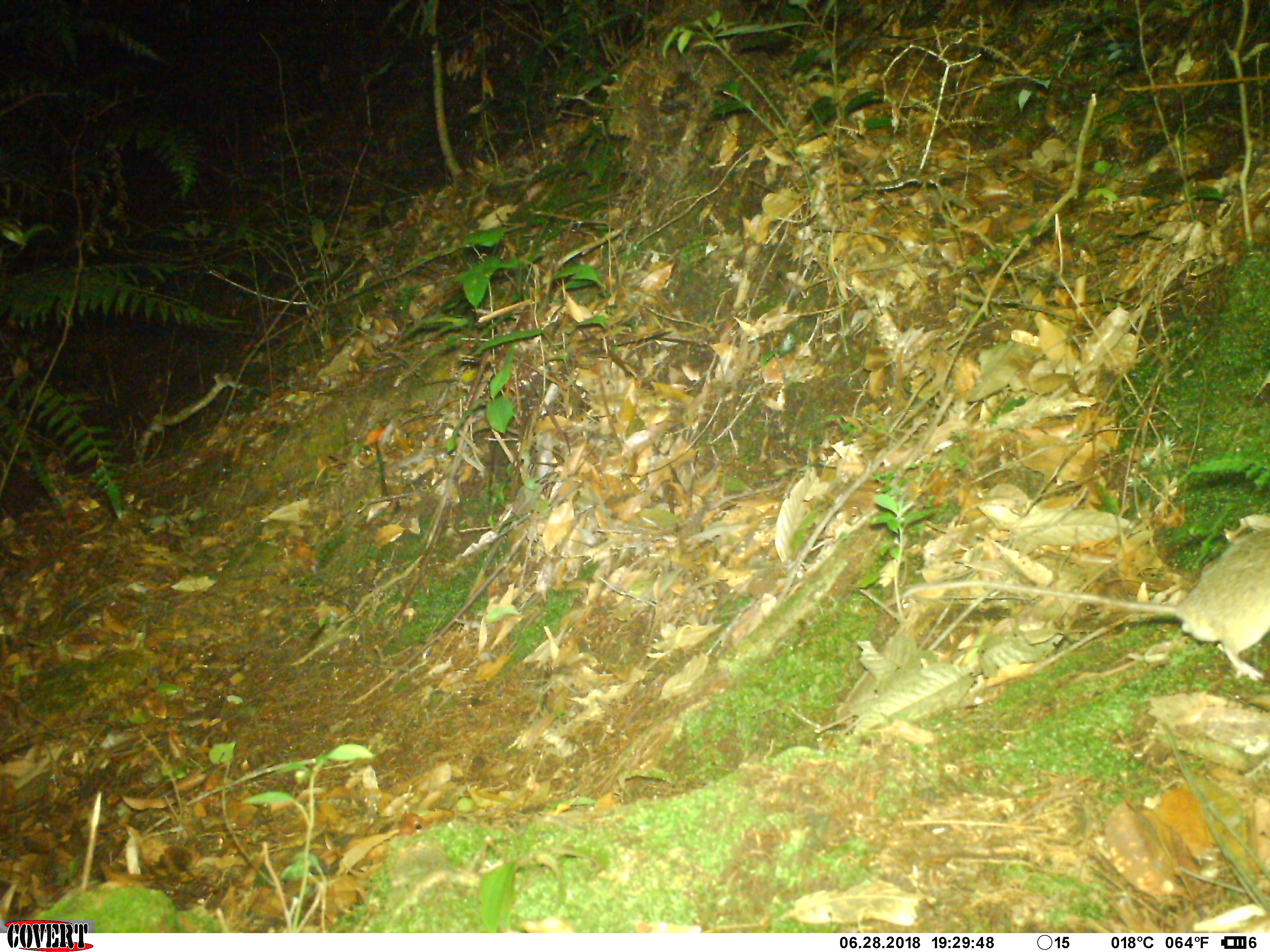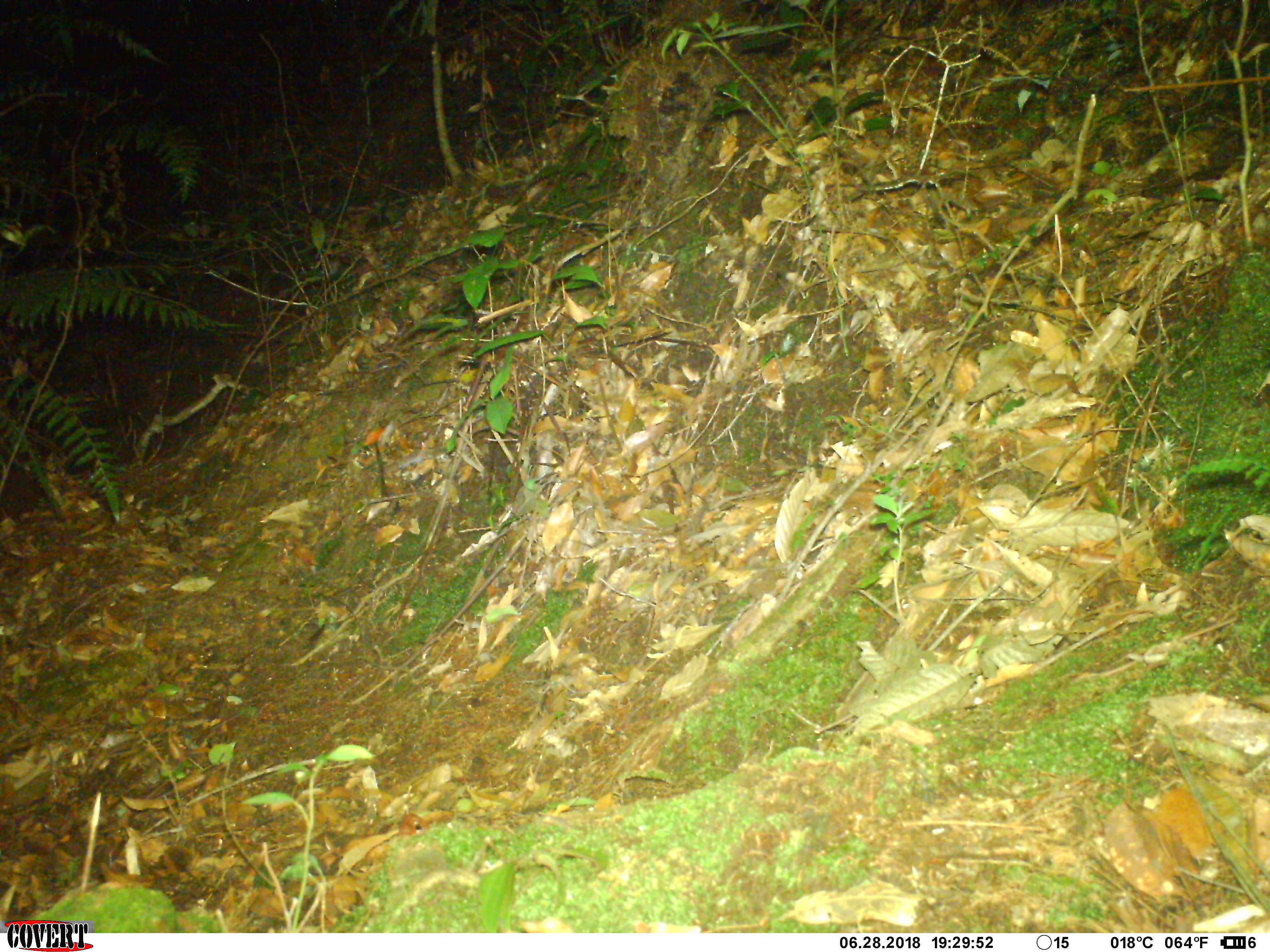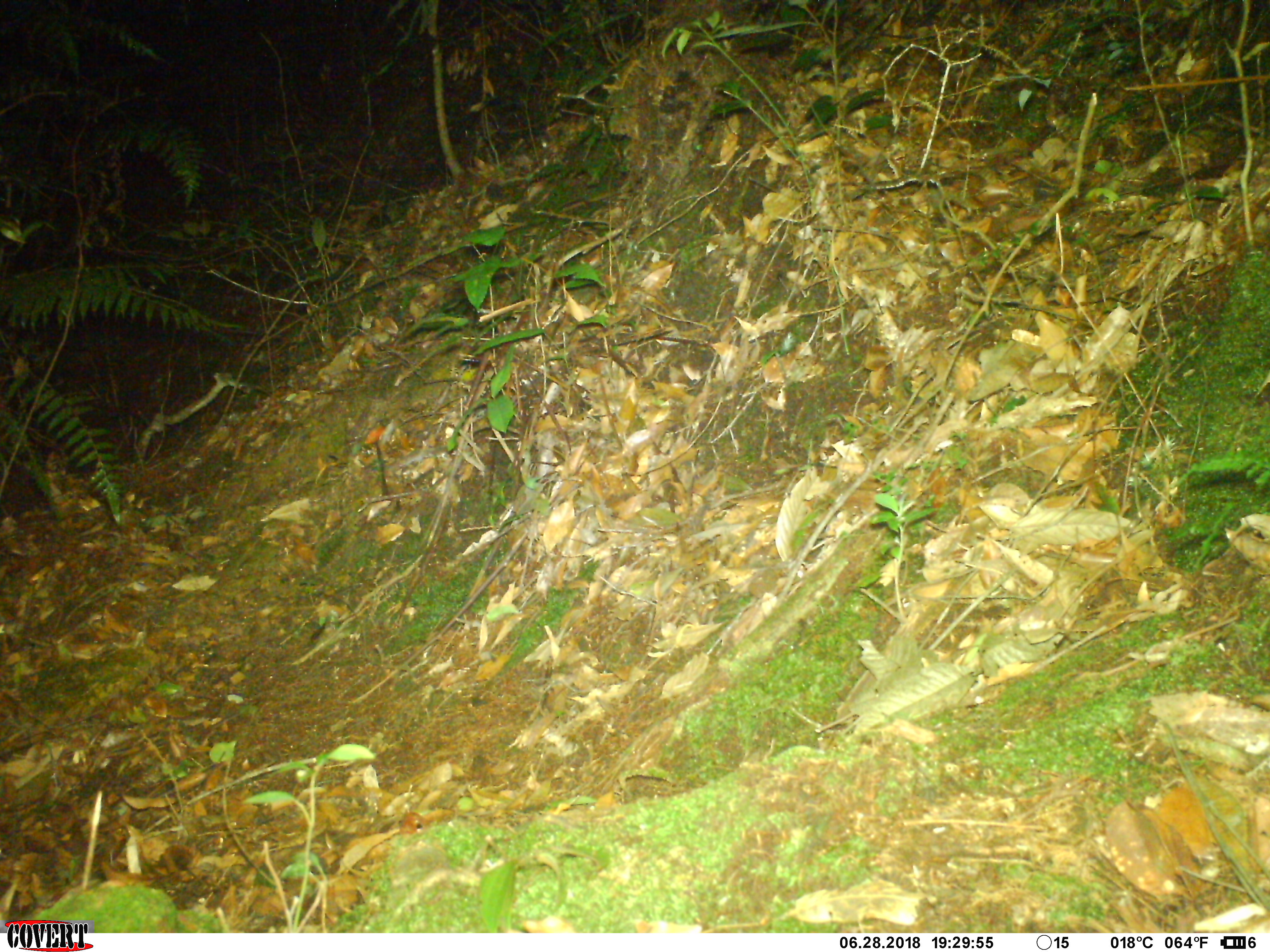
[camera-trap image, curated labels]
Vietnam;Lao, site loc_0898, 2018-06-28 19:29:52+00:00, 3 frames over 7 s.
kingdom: Animalia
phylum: Chordata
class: Mammalia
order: Rodentia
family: Muridae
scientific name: Muridae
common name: old-world mice and rats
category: unidentified murid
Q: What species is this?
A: Unidentified murid (old-world mice and rats) (Muridae).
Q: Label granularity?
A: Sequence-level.